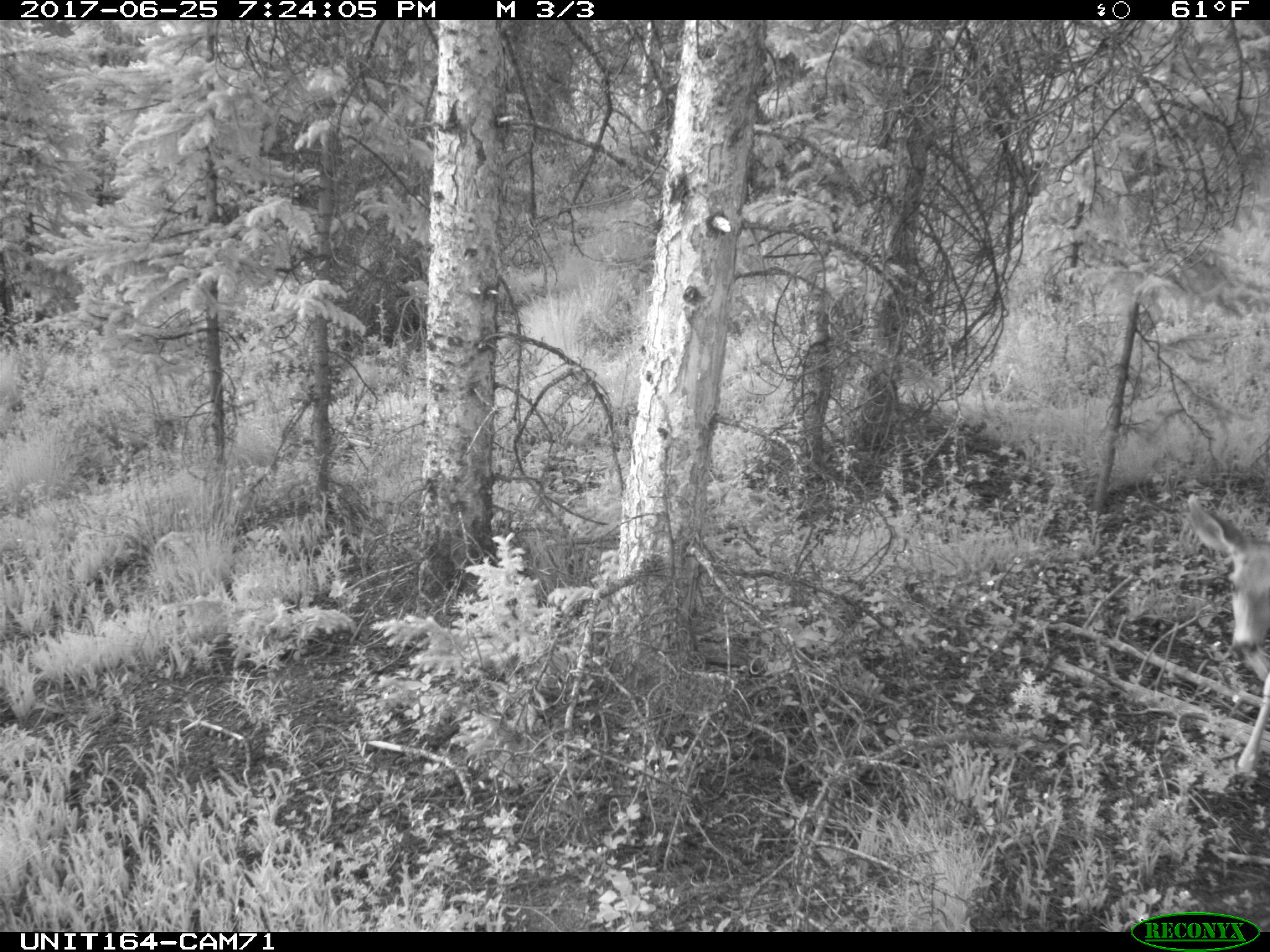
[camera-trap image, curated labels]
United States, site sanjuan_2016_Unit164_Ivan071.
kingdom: Animalia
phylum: Chordata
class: Mammalia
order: Artiodactyla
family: Cervidae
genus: Odocoileus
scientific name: Odocoileus hemionus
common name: mule deer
Odocoileus hemionus (mule deer).